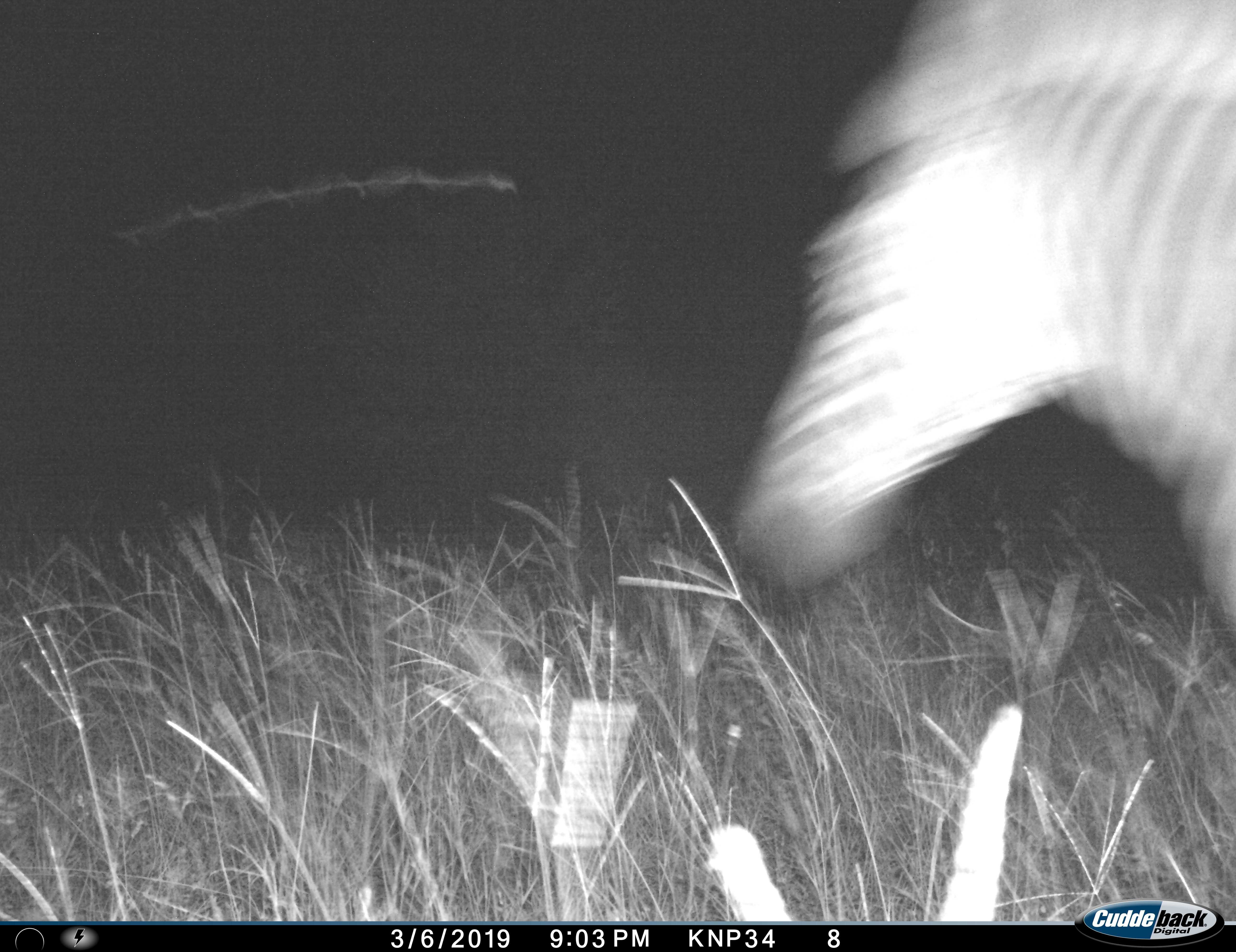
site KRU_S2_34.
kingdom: Animalia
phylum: Chordata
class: Mammalia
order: Perissodactyla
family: Equidae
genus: Equus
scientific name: Equus quagga burchellii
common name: burchell's zebra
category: zebraburchells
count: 1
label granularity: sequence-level